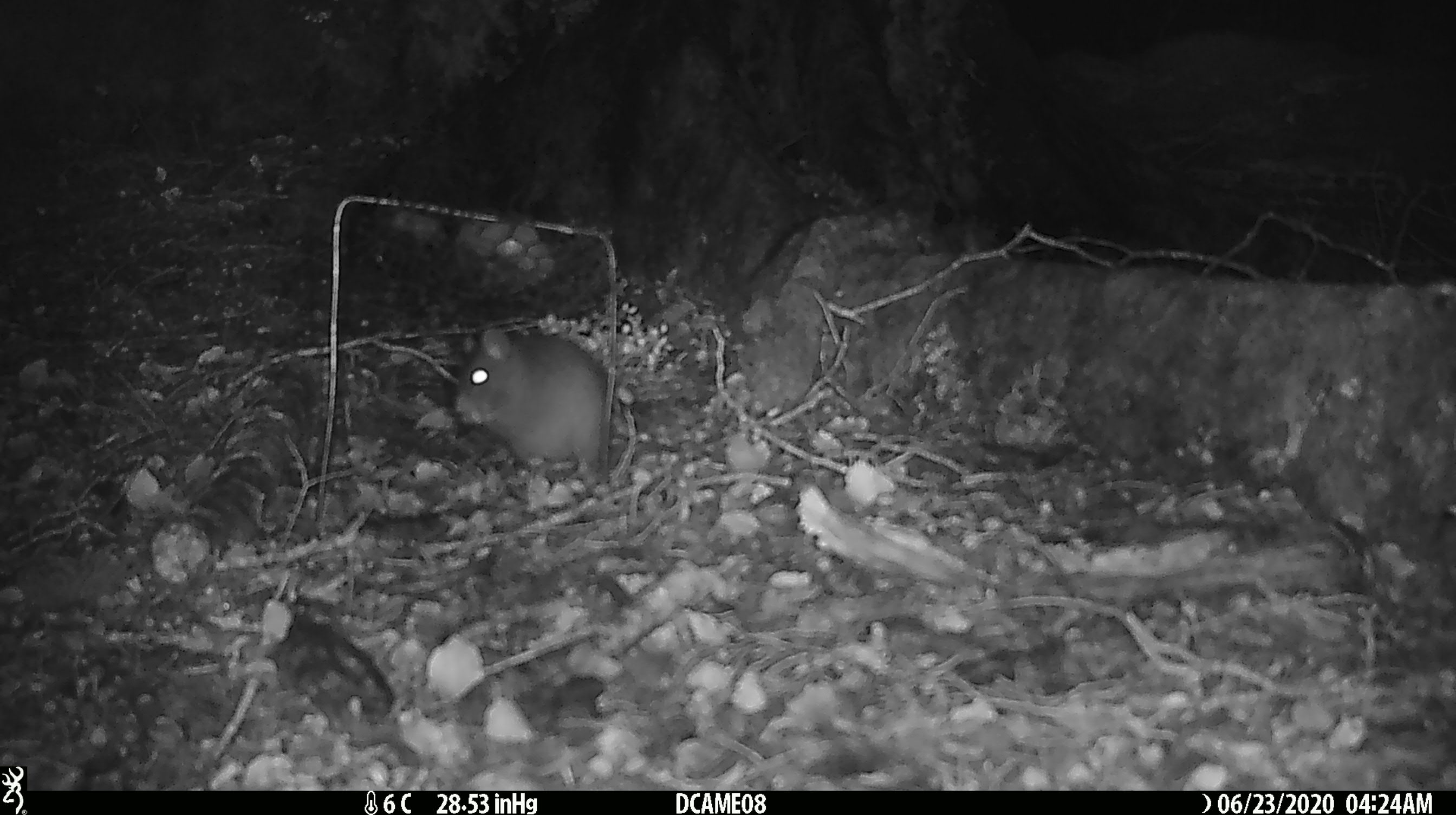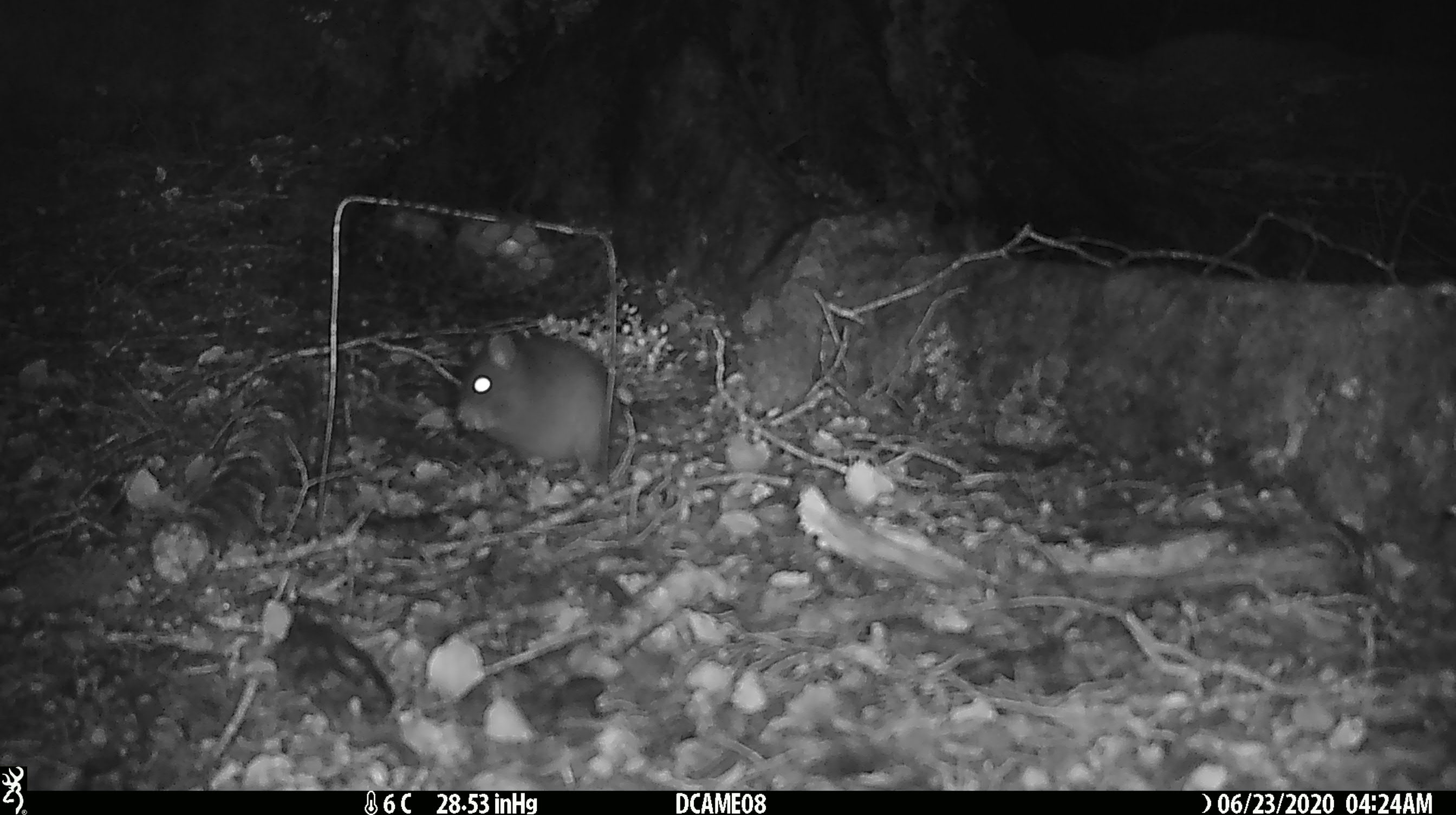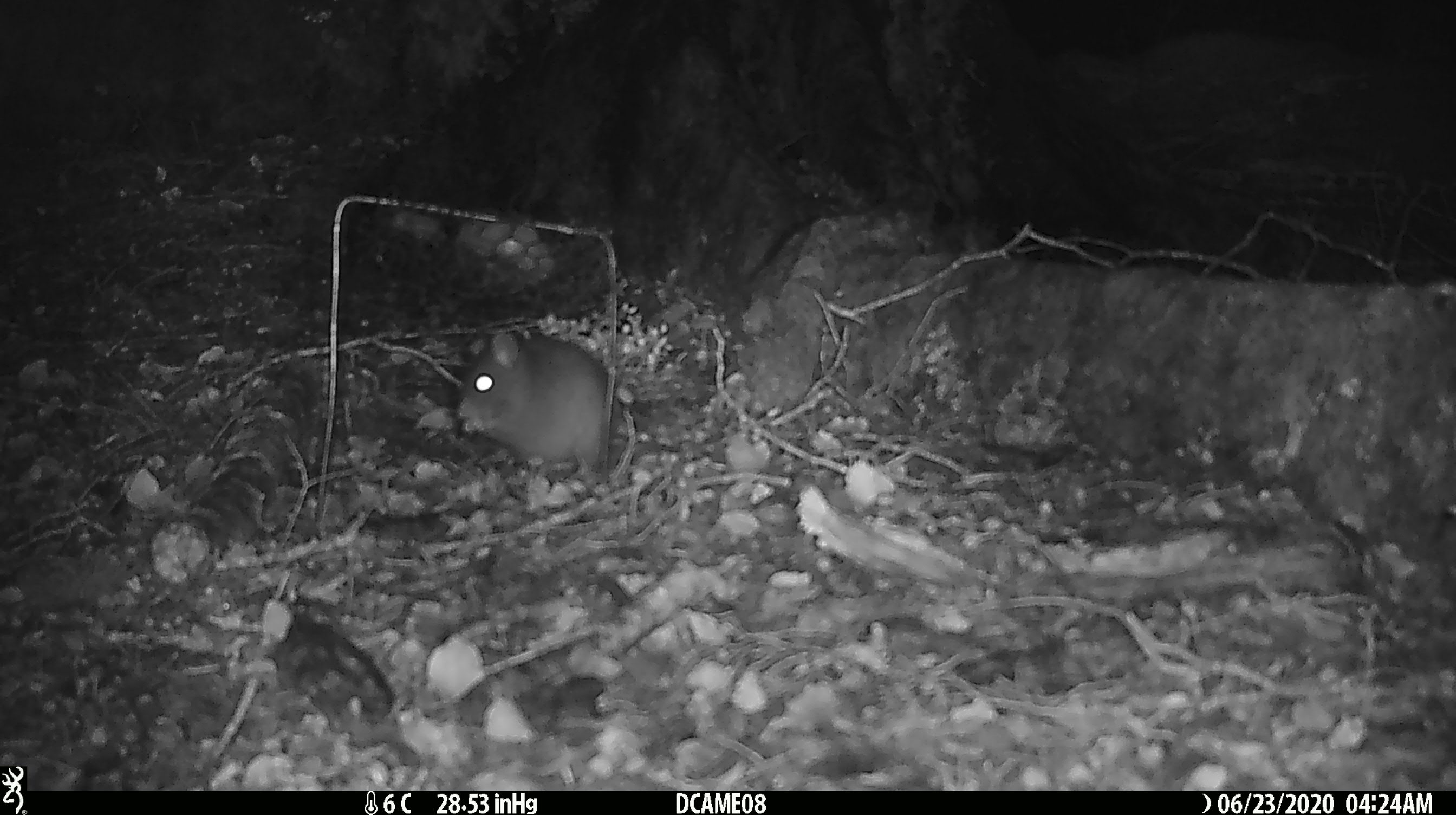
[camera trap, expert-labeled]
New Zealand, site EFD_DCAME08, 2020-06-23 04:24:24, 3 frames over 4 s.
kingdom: Animalia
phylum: Chordata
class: Mammalia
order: Rodentia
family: Muridae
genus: Rattus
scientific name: Rattus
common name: rat